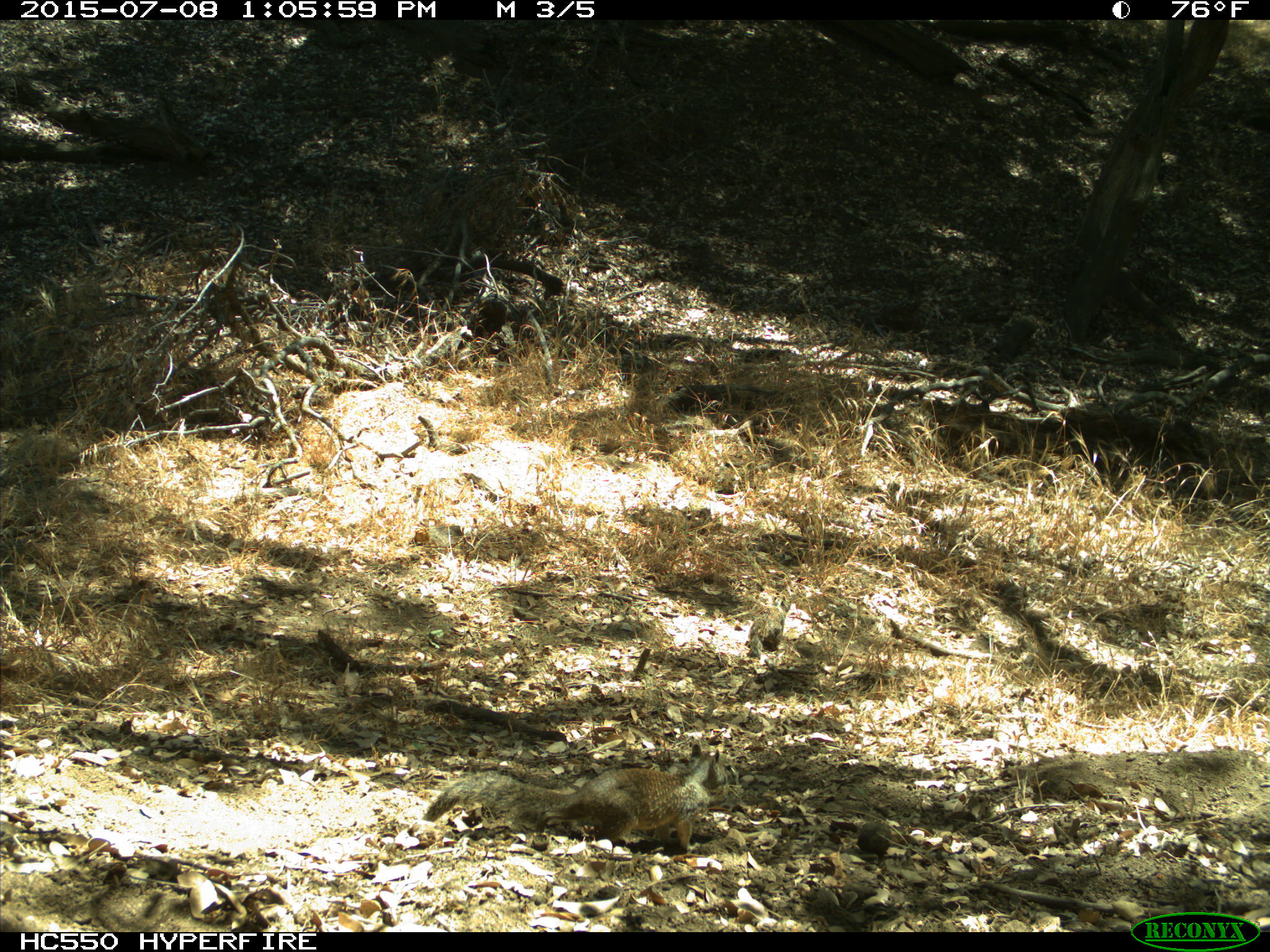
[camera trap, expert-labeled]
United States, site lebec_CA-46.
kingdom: Animalia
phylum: Chordata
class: Mammalia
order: Rodentia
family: Sciuridae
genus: Otospermophilus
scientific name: Otospermophilus beecheyi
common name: california ground squirrel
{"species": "Otospermophilus beecheyi (california ground squirrel)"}